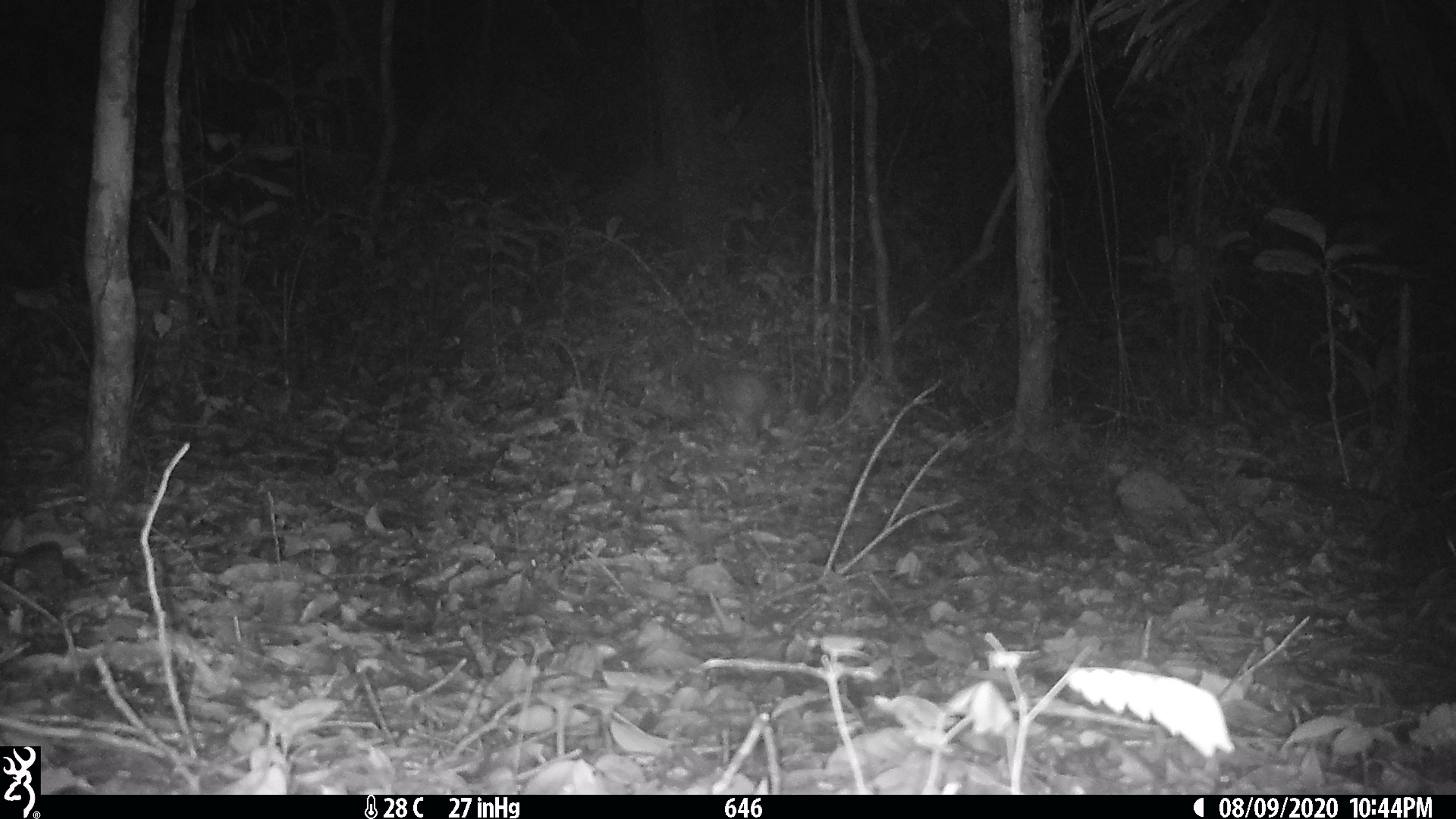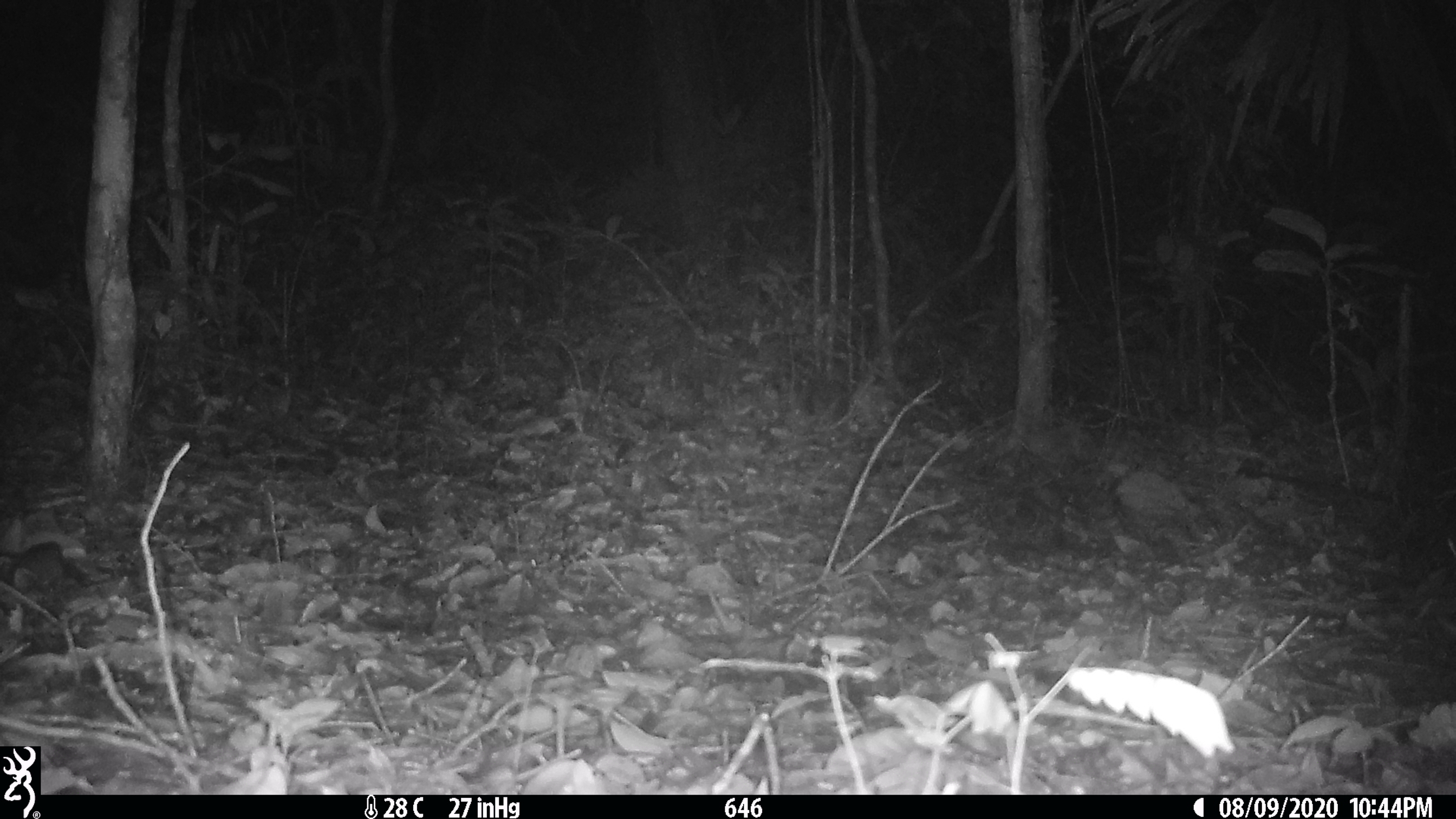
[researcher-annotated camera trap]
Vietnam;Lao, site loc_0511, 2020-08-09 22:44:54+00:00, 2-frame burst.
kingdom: Animalia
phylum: Chordata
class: Mammalia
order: Rodentia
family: Hystricidae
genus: Atherurus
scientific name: Atherurus macrourus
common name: asiatic brush-tailed porcupine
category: asiatic brush tailed porcupine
Asiatic brush tailed porcupine (asiatic brush-tailed porcupine) (Atherurus macrourus). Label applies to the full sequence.